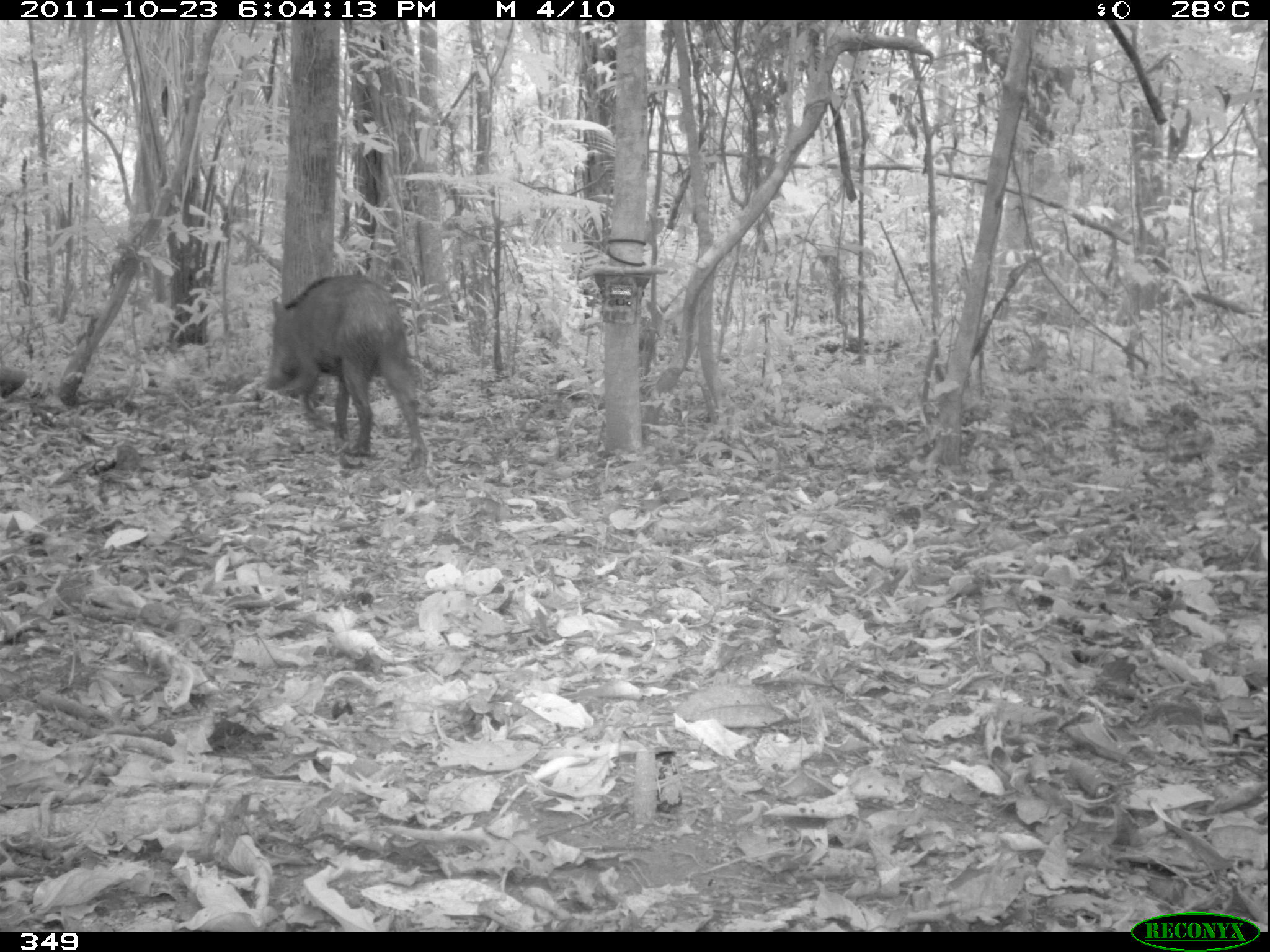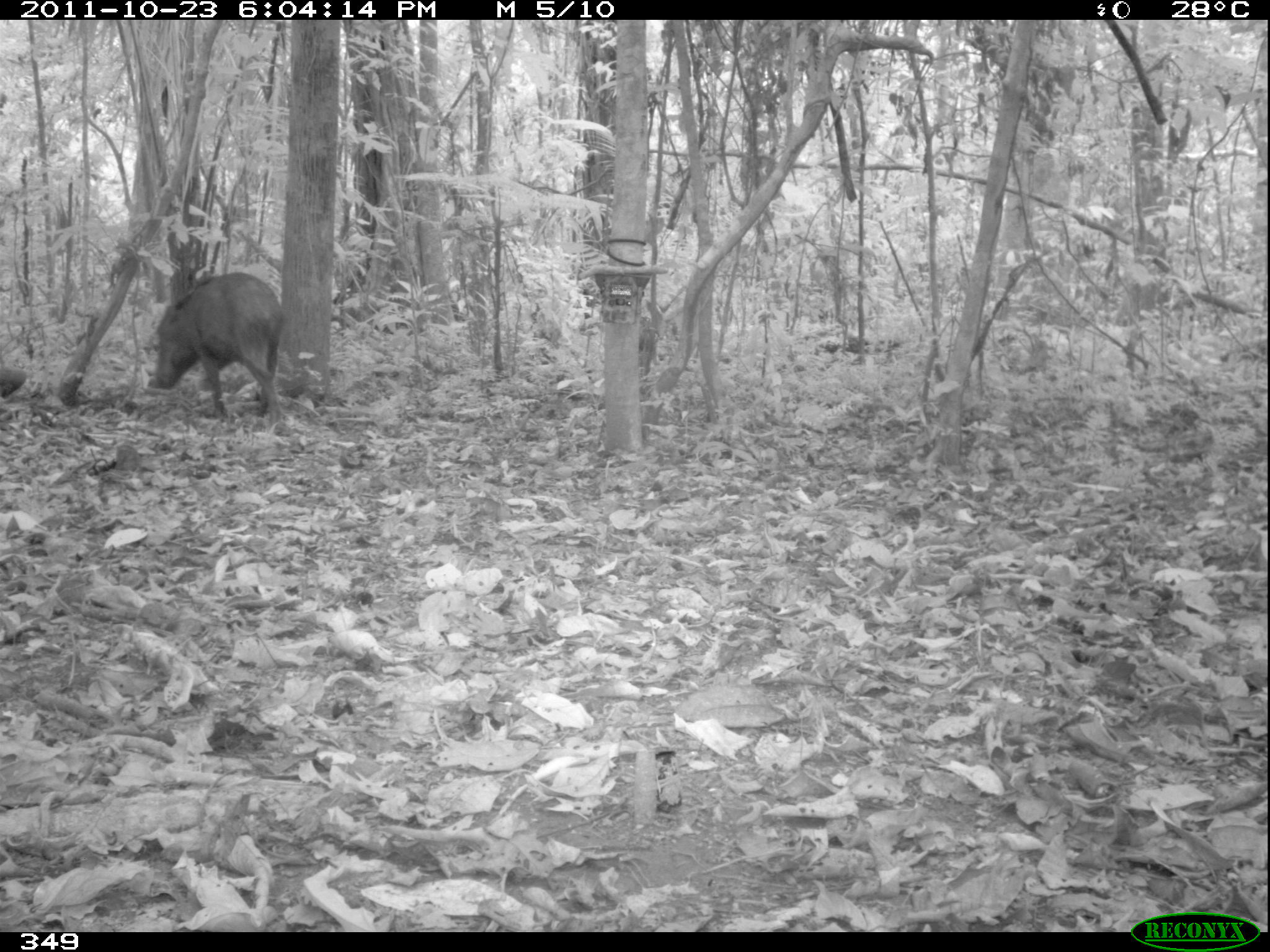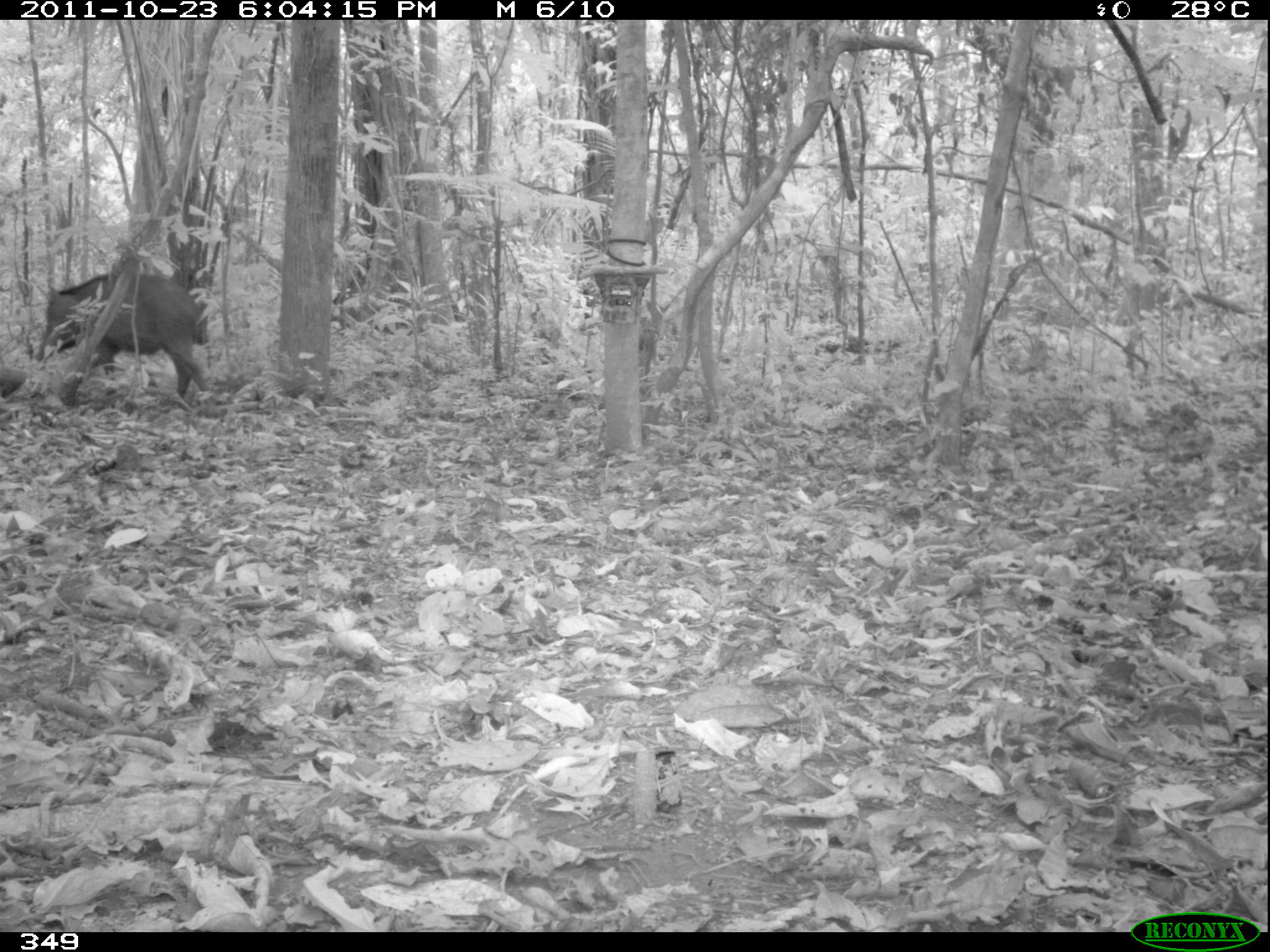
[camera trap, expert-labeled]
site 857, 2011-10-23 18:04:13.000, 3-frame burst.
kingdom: Animalia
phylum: Chordata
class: Mammalia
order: Artiodactyla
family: Tayassuidae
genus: Tayassu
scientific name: Tayassu pecari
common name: white-lipped peccary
Tayassu pecari (white-lipped peccary).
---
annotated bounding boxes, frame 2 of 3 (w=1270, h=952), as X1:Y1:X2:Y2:
tayassu pecari: 151:271:287:425